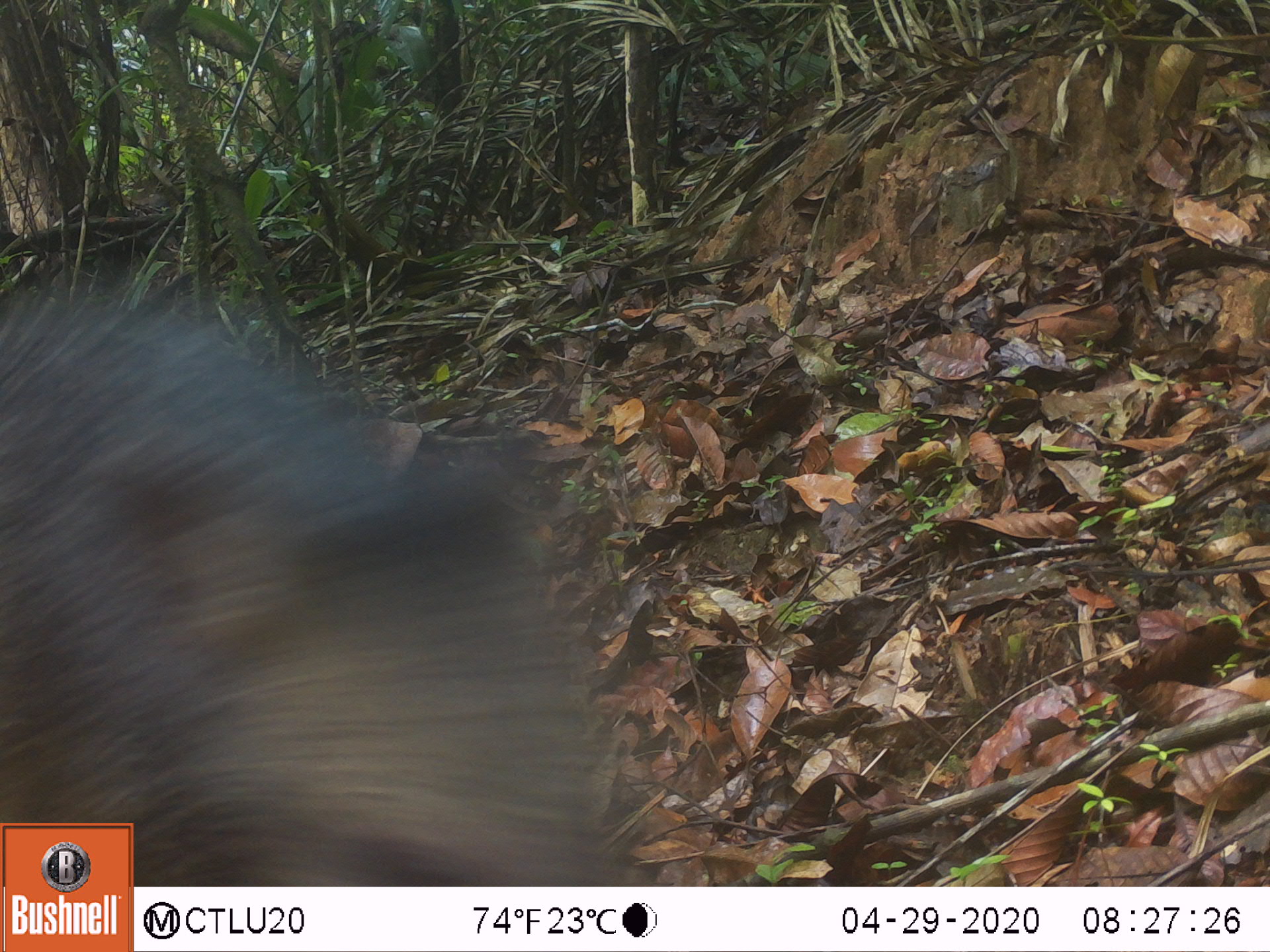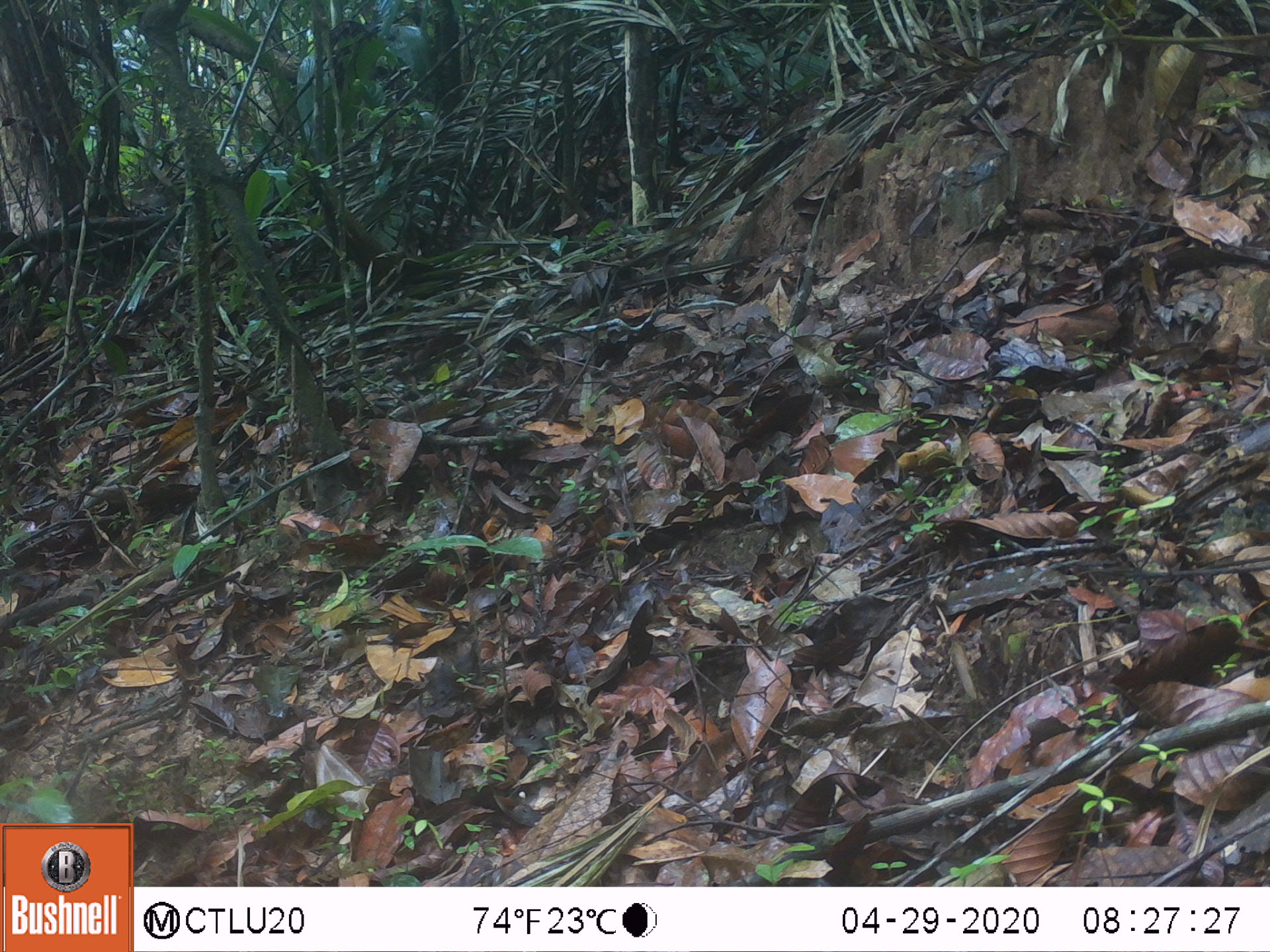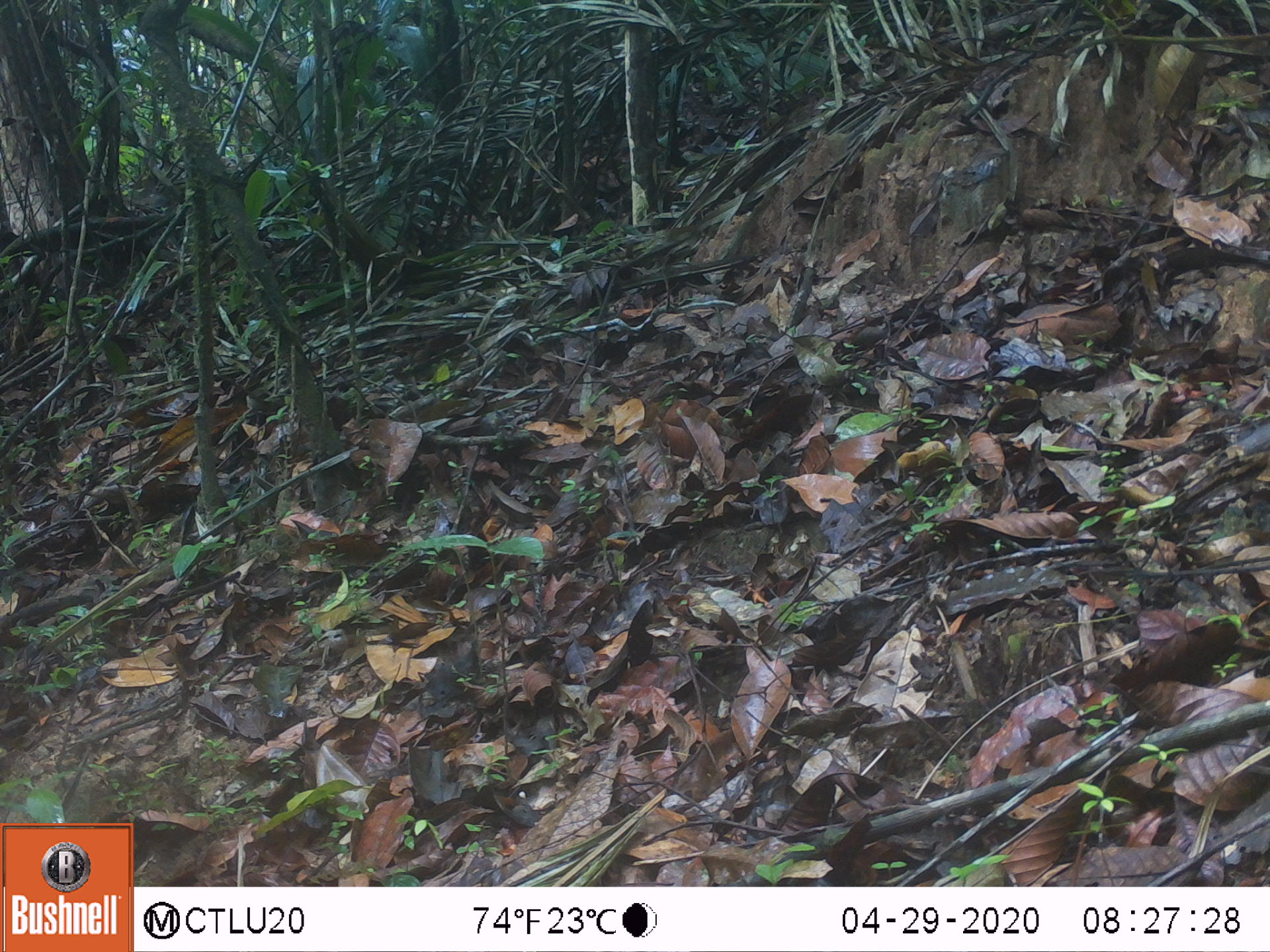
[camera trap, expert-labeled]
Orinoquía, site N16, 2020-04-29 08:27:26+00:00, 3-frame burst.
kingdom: Animalia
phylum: Chordata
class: Mammalia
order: Artiodactyla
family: Tayassuidae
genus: Pecari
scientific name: Pecari tajacu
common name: collared peccary